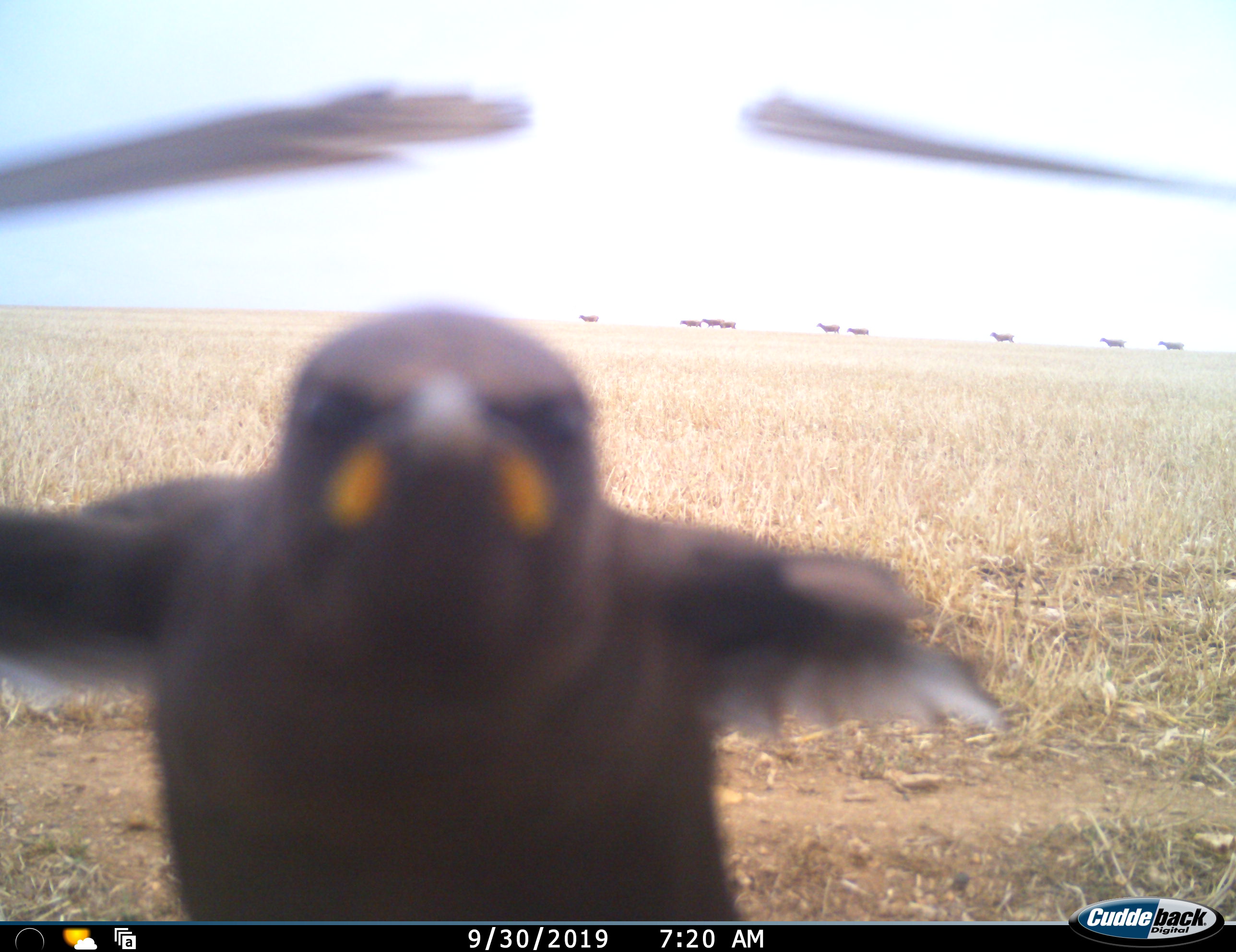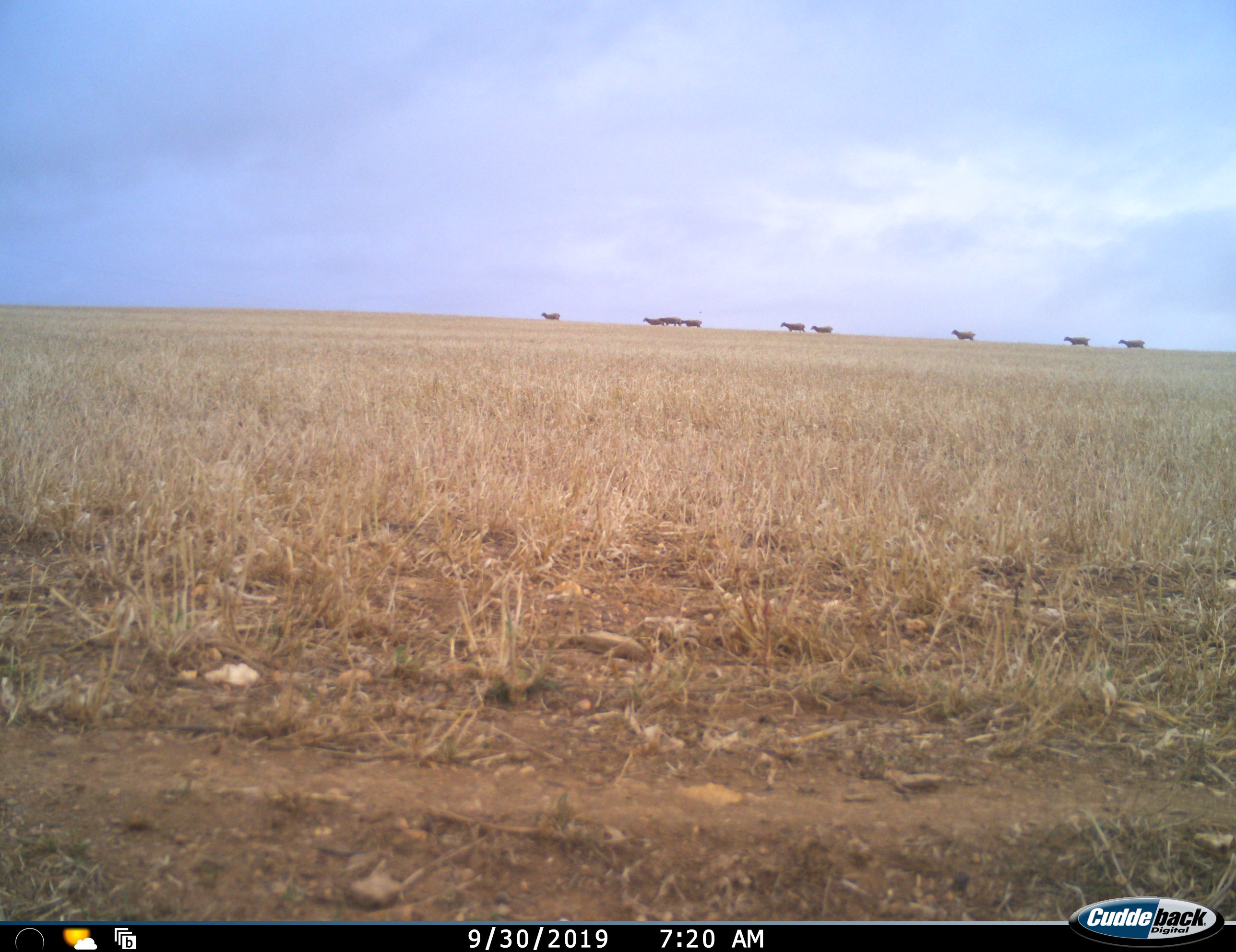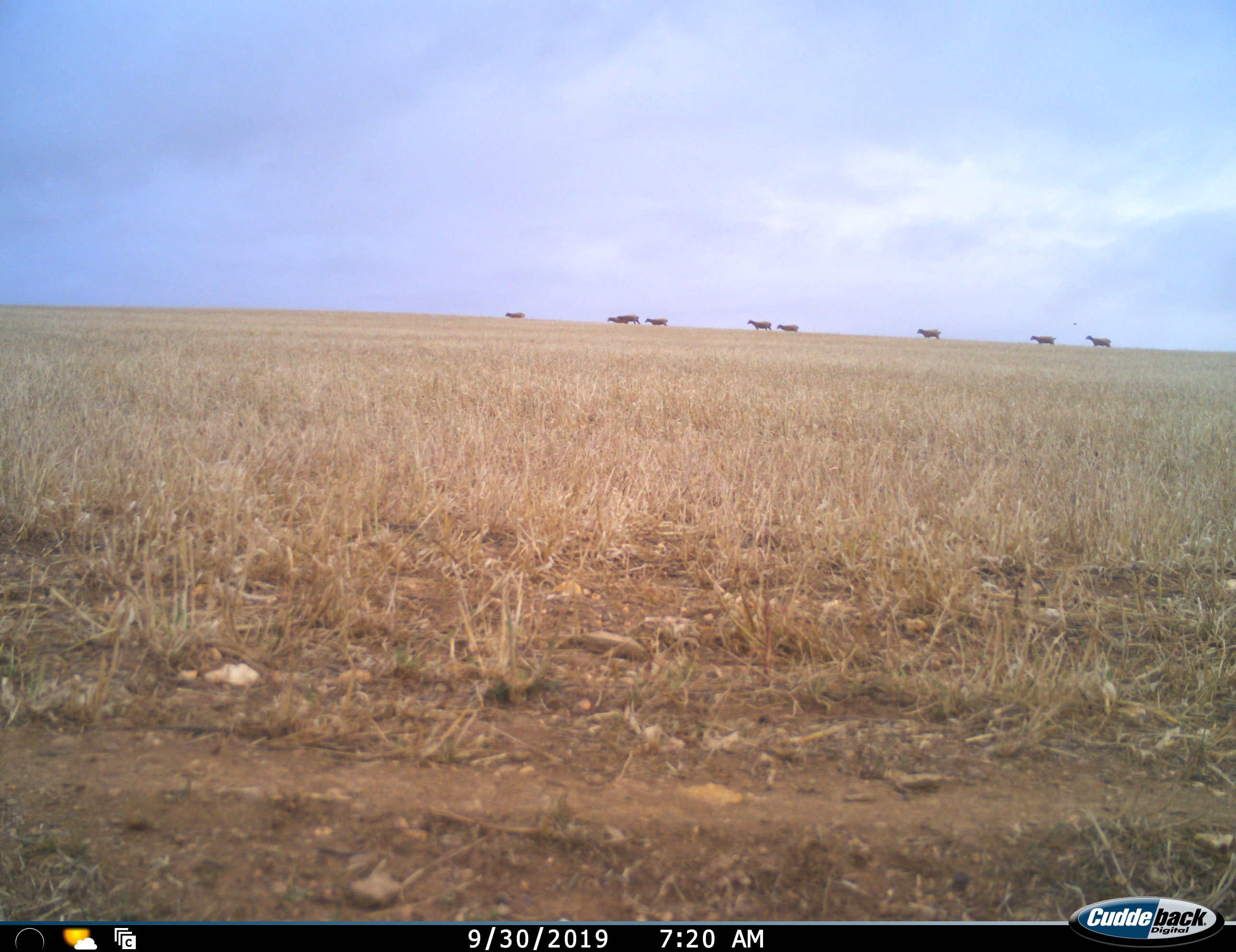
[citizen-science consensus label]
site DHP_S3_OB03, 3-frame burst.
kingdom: Animalia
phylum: Chordata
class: Aves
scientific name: Aves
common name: bird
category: birdother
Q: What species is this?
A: Birdother (bird) (Aves).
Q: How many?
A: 1.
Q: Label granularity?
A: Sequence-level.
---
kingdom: Animalia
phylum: Chordata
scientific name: Vertebrata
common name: domestic animal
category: domesticanimal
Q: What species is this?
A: Domesticanimal (domestic animal) (Vertebrata).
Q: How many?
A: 9.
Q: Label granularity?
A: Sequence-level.